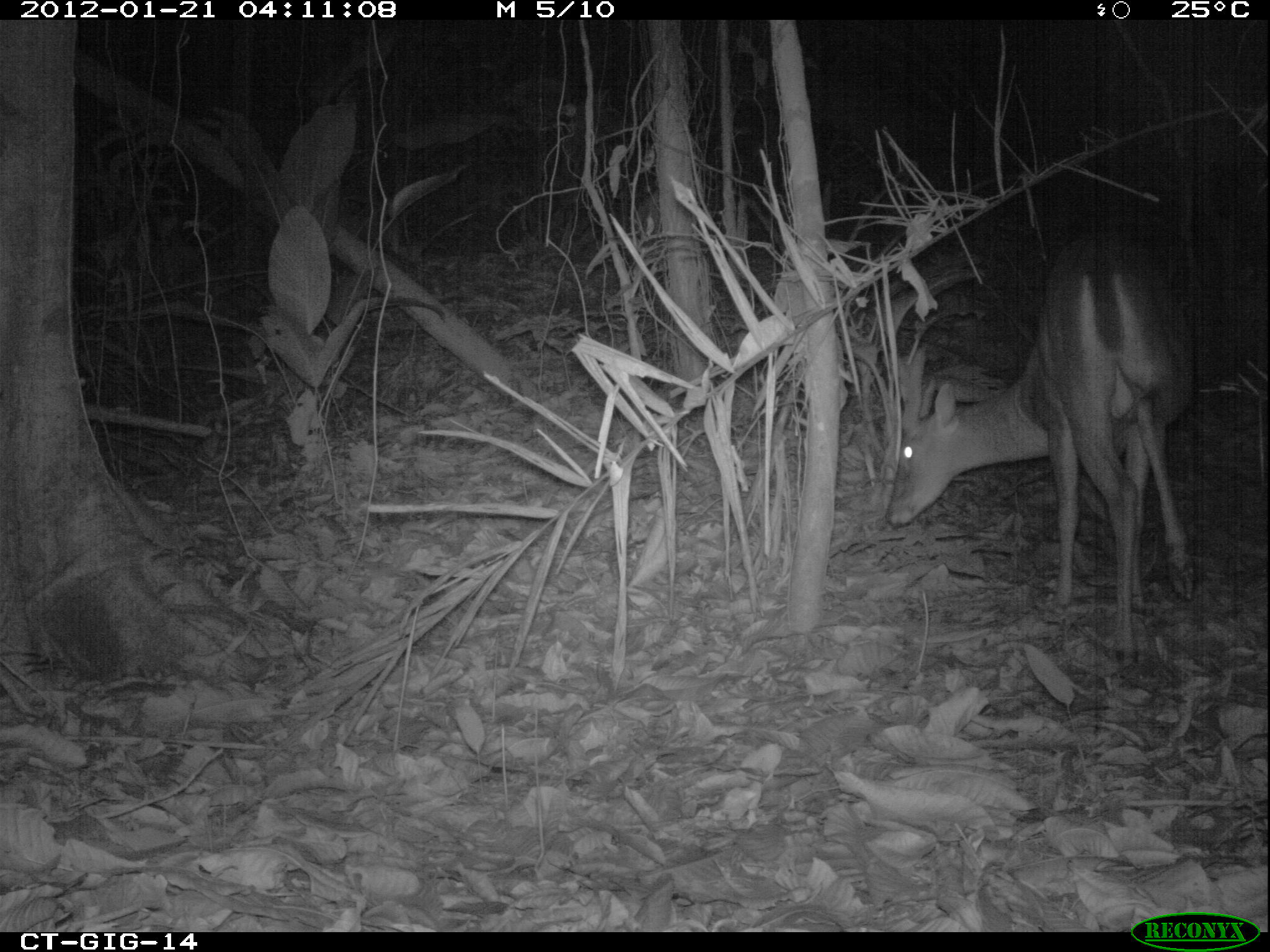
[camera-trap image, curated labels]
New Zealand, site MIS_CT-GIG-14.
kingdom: Animalia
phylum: Chordata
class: Mammalia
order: Artiodactyla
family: Cervidae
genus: Odocoileus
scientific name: Odocoileus virginianus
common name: white-tailed deer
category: white tailed deer